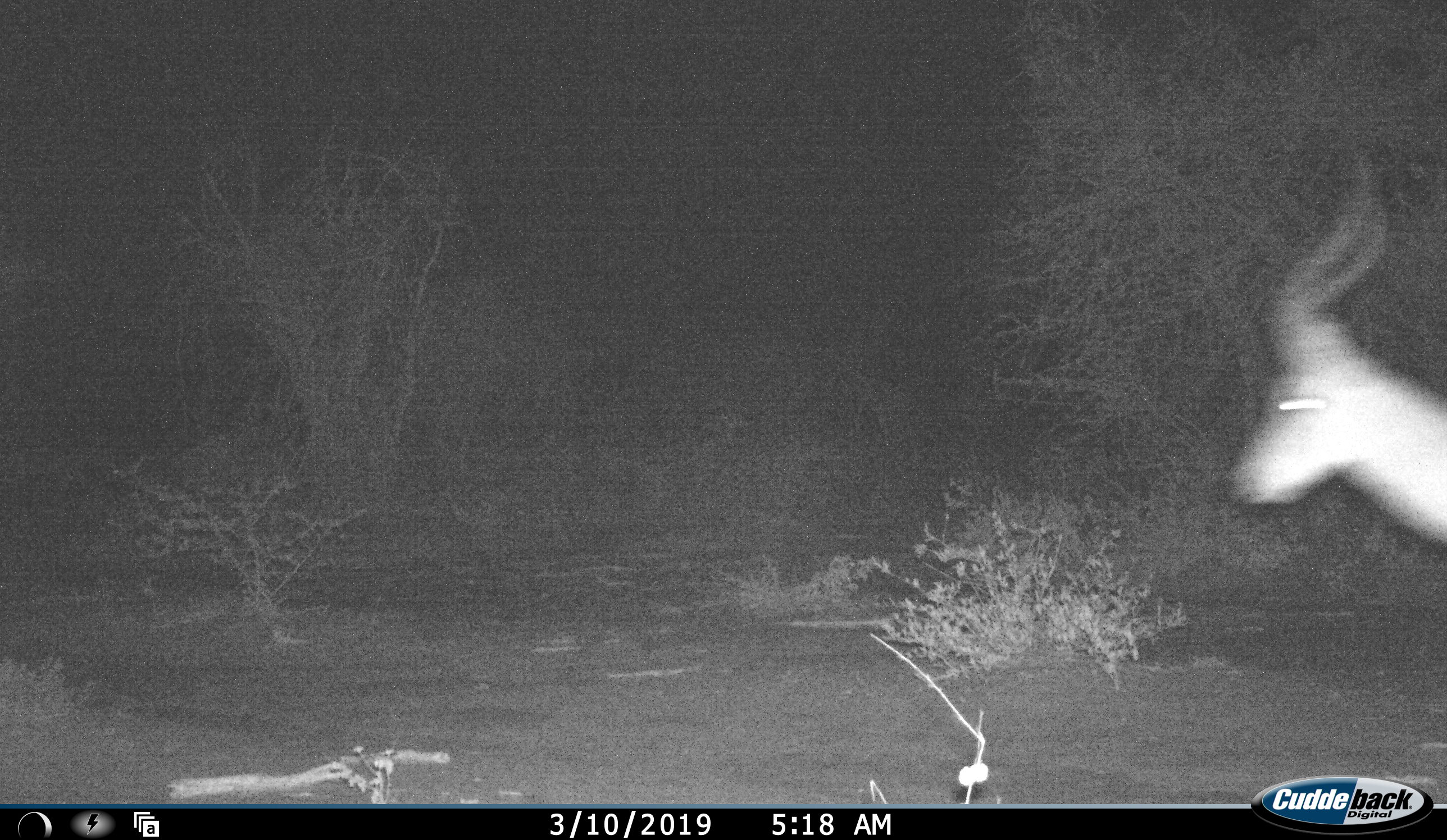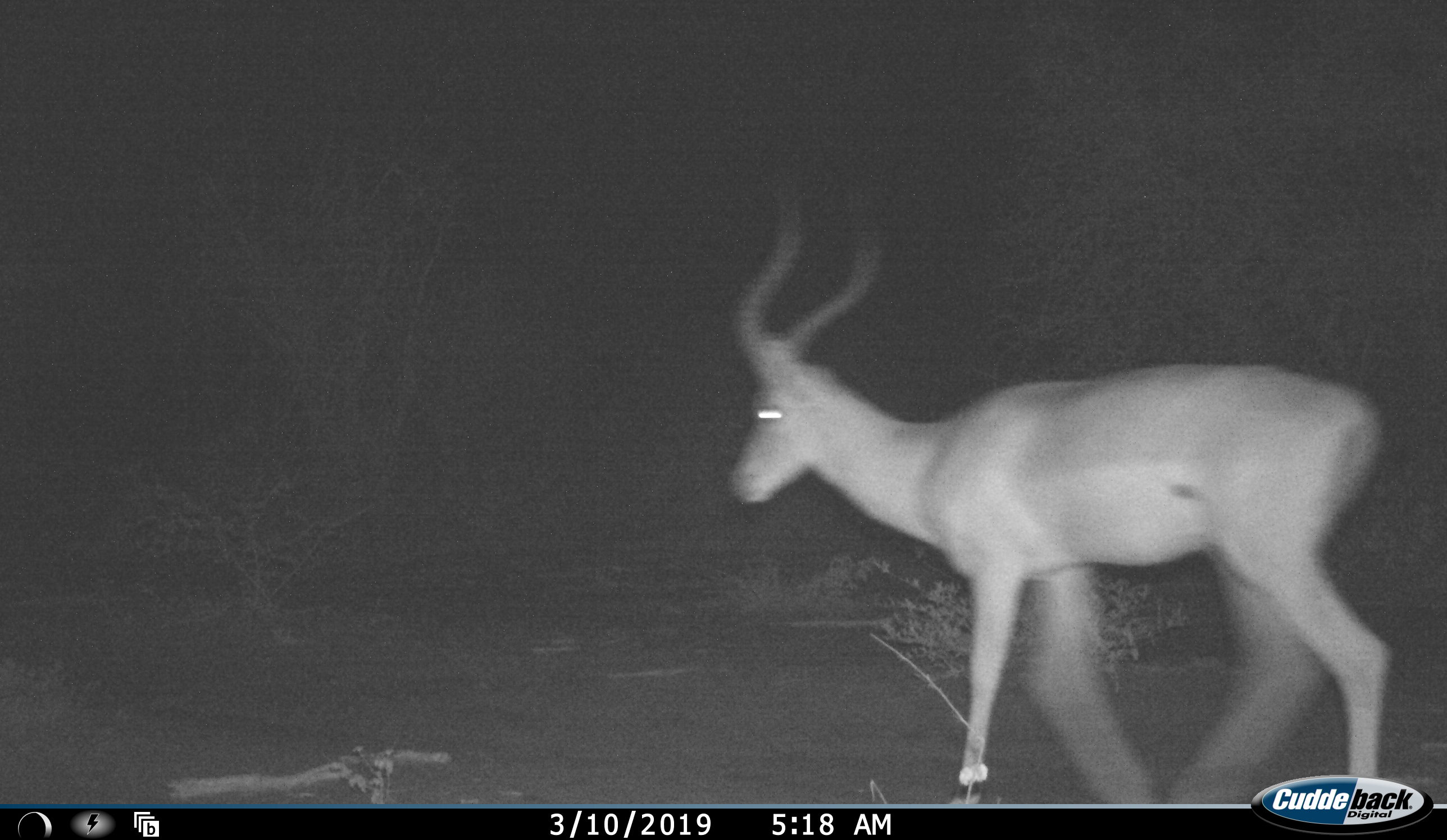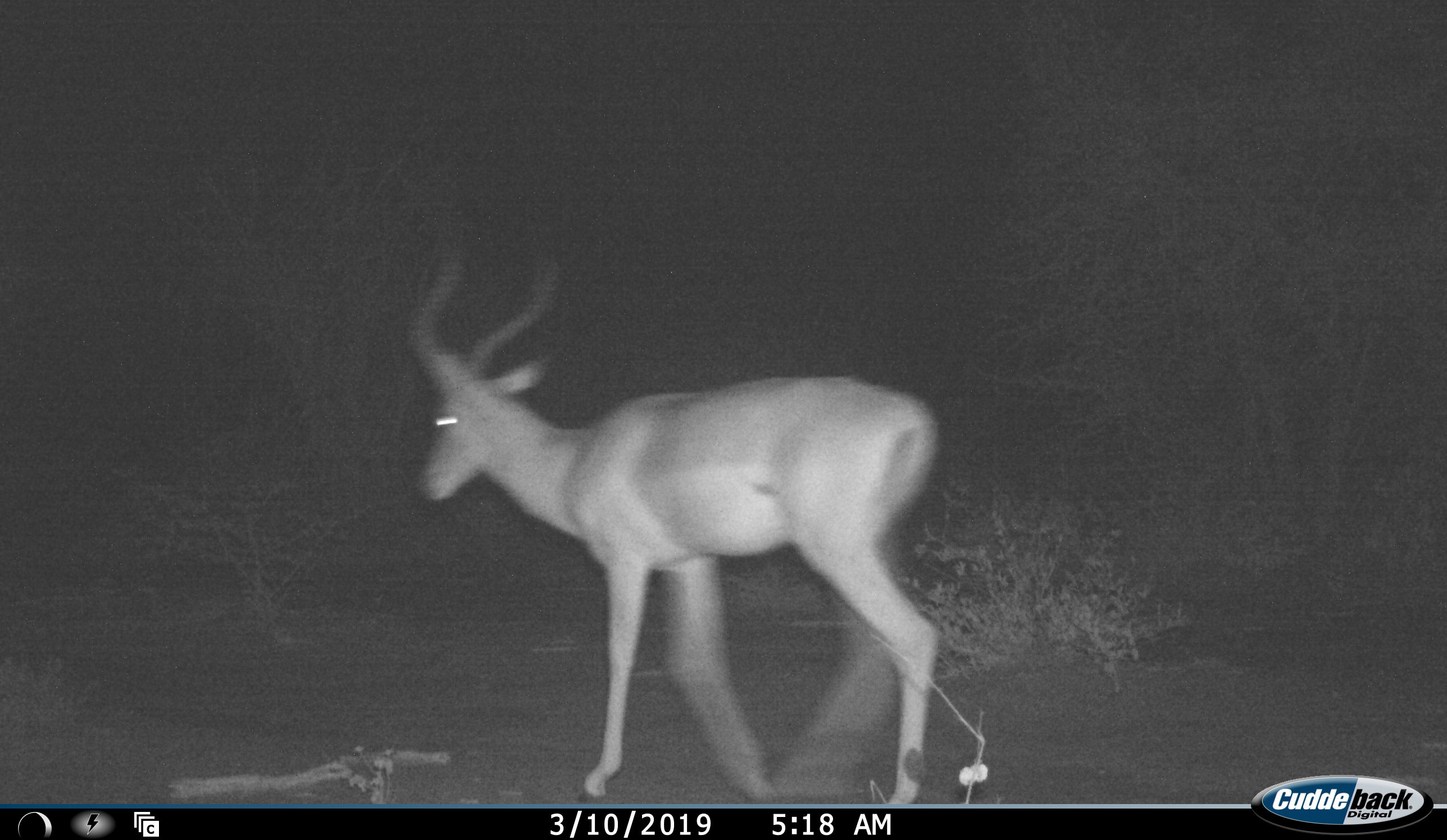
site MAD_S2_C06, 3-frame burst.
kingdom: Animalia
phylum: Chordata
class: Mammalia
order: Artiodactyla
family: Bovidae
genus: Aepyceros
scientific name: Aepyceros melampus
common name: impala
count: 1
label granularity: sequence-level